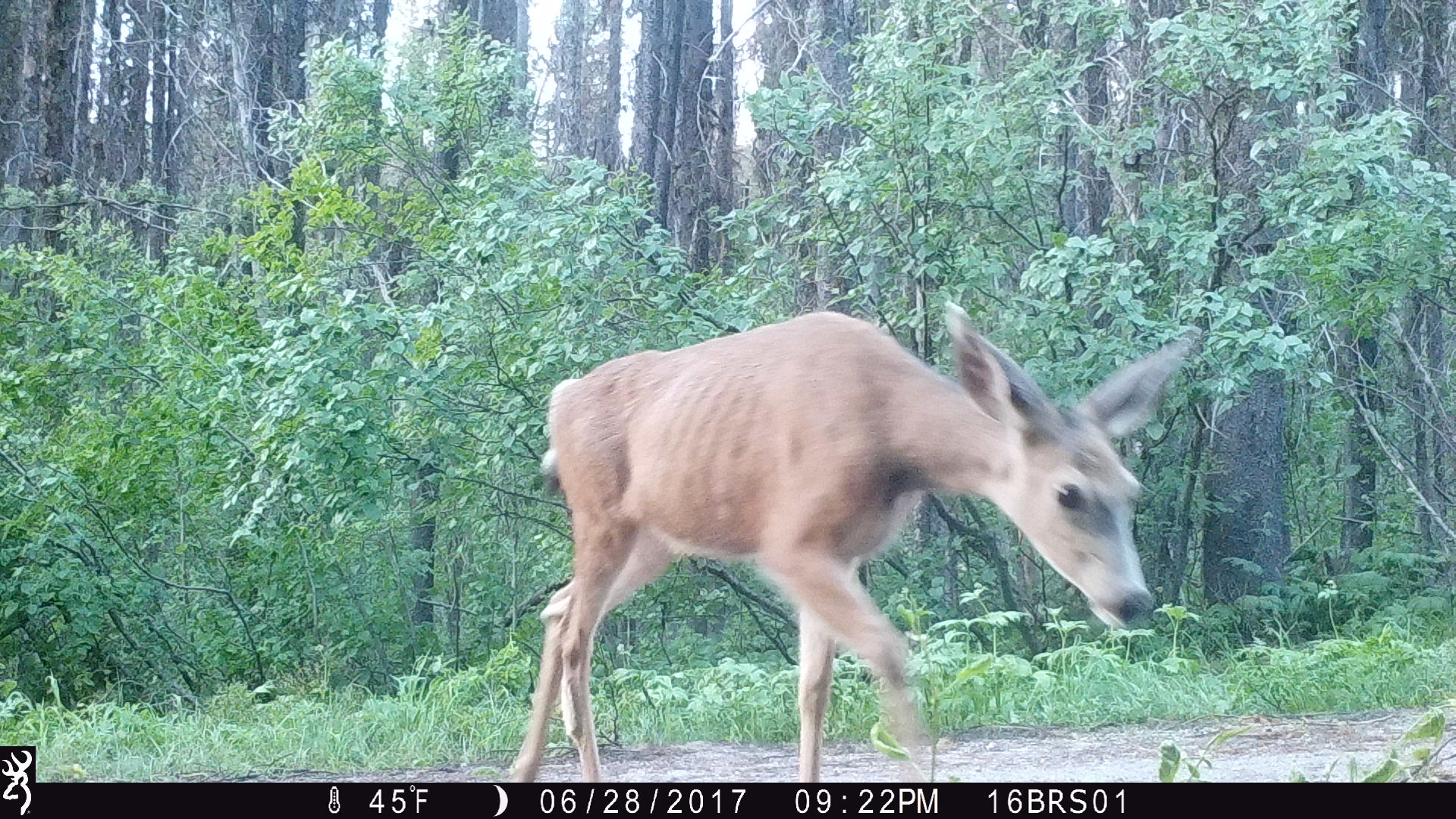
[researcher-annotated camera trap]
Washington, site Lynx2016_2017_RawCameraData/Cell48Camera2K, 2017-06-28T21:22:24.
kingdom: Animalia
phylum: Chordata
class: Mammalia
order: Artiodactyla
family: Cervidae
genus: Odocoileus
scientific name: Odocoileus hemionus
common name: mule deer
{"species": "Odocoileus hemionus (mule deer)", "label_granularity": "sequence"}